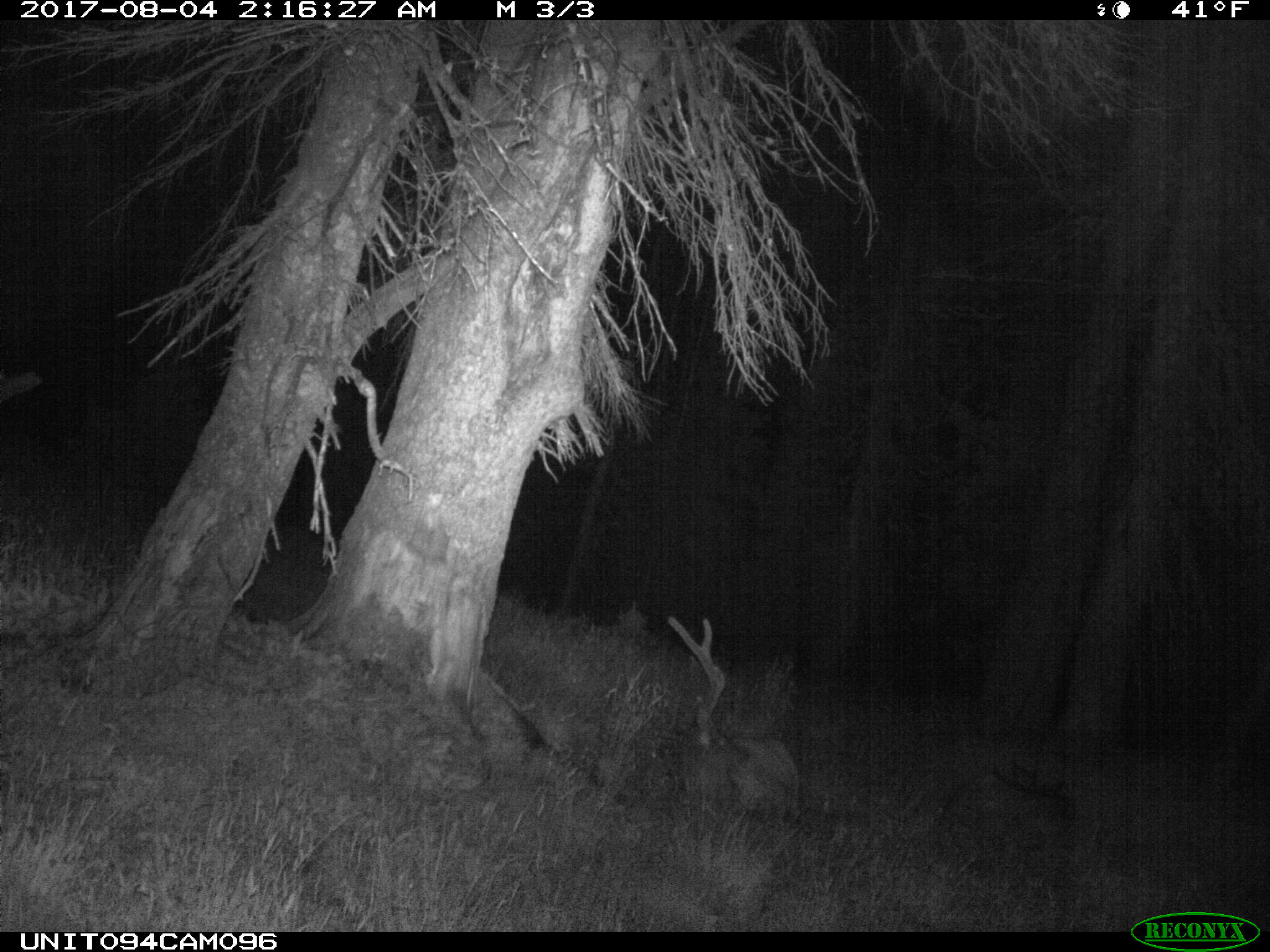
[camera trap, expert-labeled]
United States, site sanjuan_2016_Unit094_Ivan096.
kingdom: Animalia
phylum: Chordata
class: Mammalia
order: Artiodactyla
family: Cervidae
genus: Odocoileus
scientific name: Odocoileus hemionus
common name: mule deer